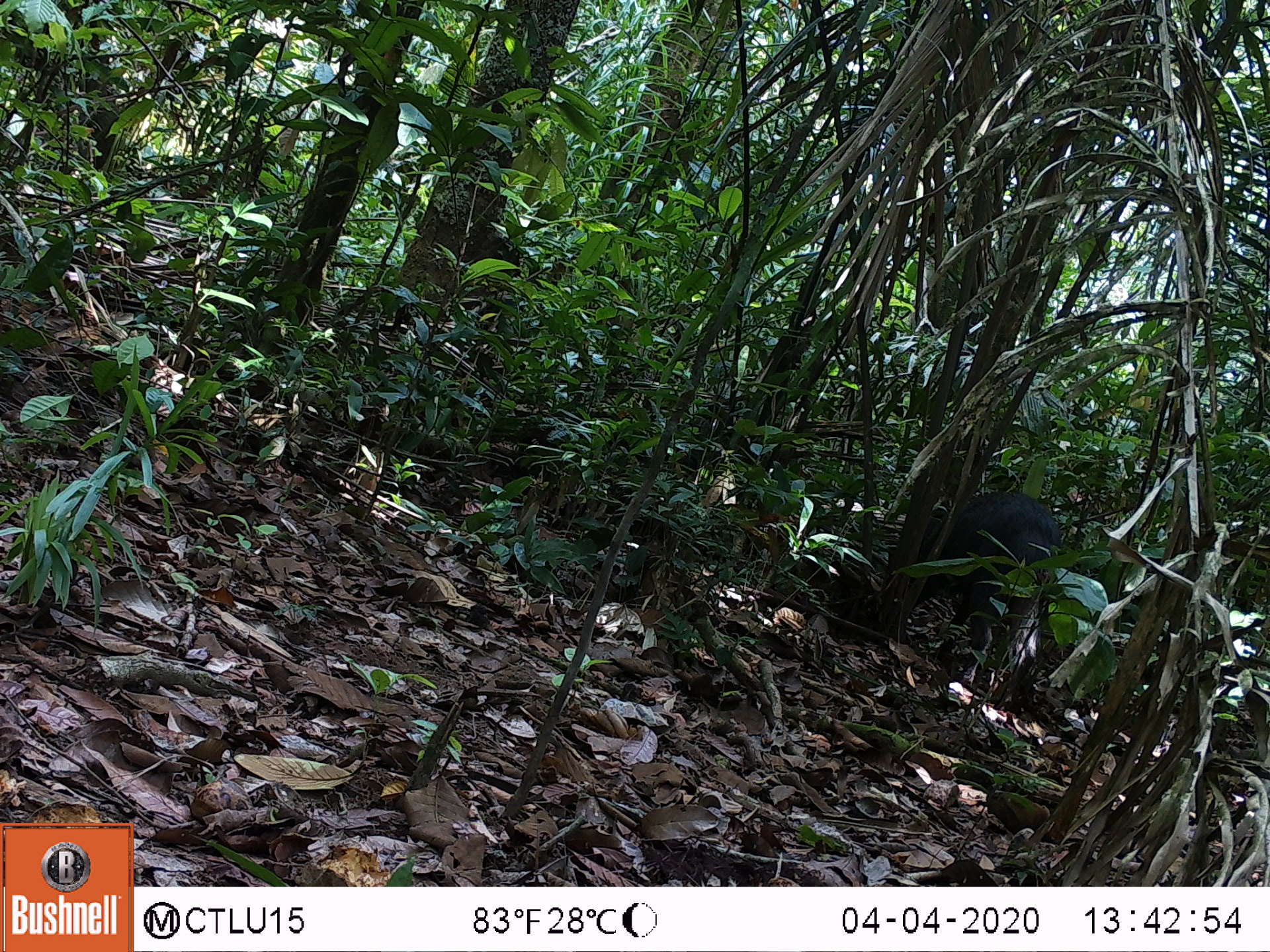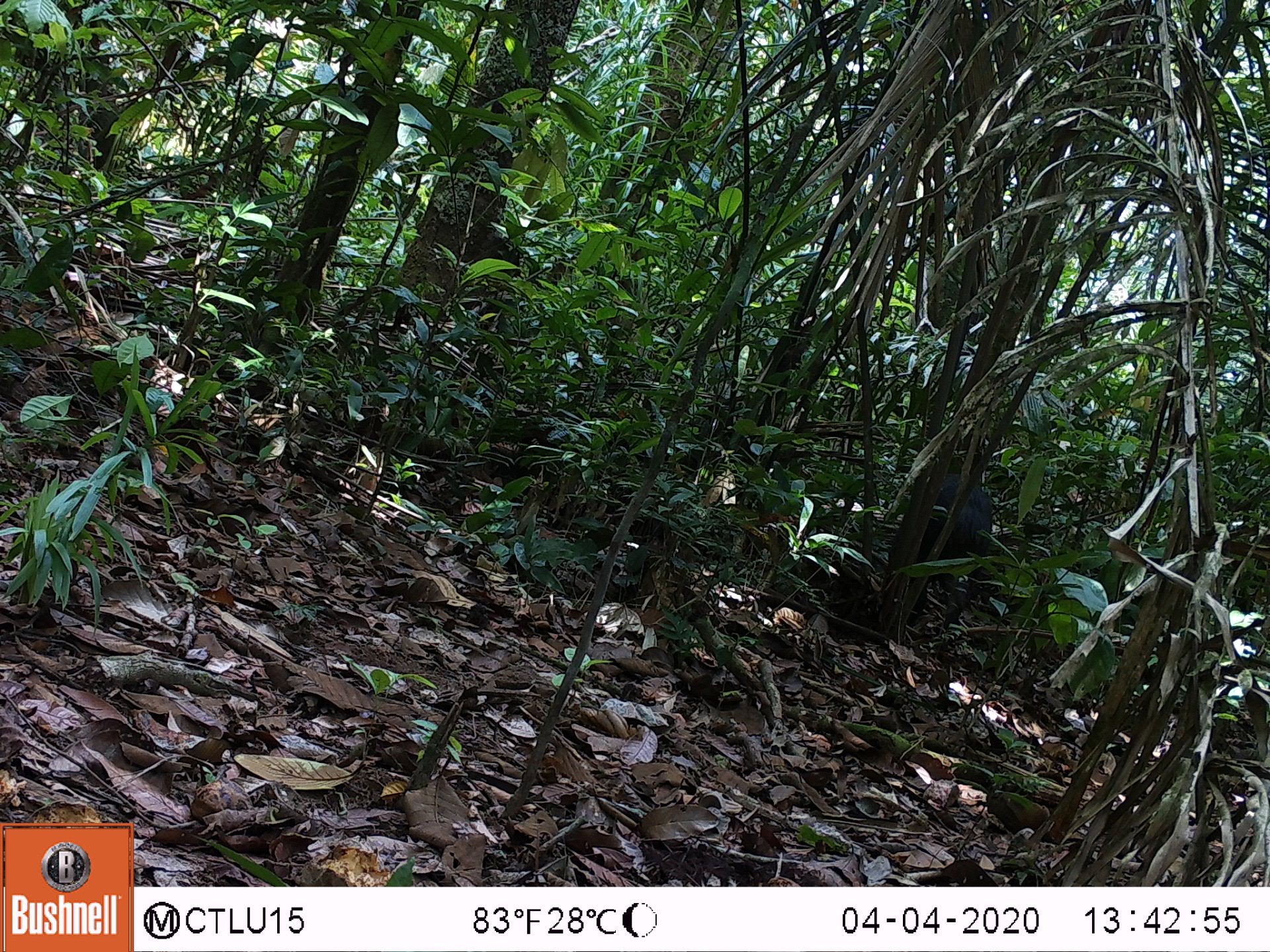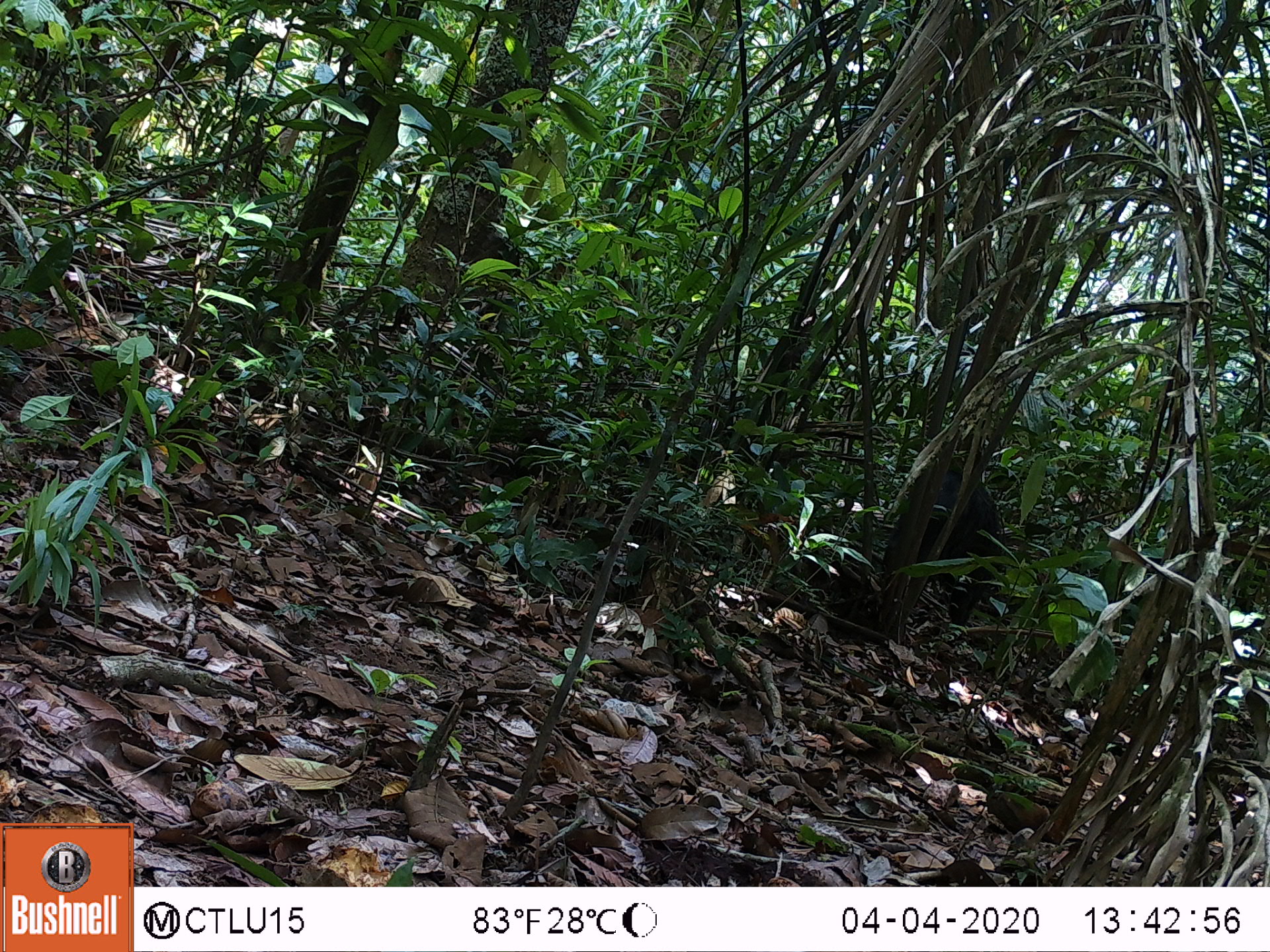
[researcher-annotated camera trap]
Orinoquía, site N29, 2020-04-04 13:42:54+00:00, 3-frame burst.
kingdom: Animalia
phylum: Chordata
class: Mammalia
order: Artiodactyla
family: Tayassuidae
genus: Pecari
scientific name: Pecari tajacu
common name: collared peccary